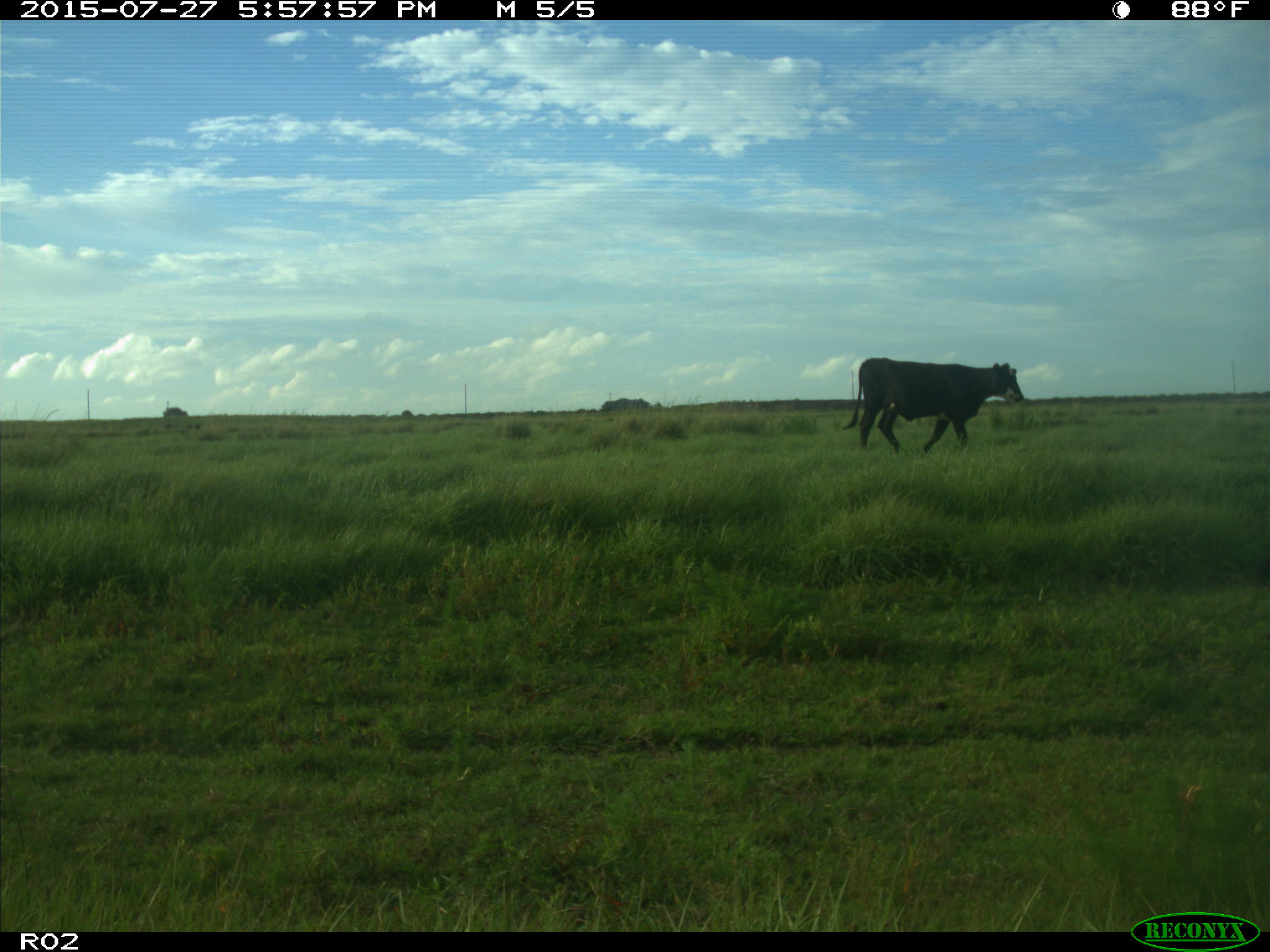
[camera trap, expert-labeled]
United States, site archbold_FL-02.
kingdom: Animalia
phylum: Chordata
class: Mammalia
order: Artiodactyla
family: Bovidae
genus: Bos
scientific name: Bos taurus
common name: domestic cow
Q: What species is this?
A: Bos taurus (domestic cow).